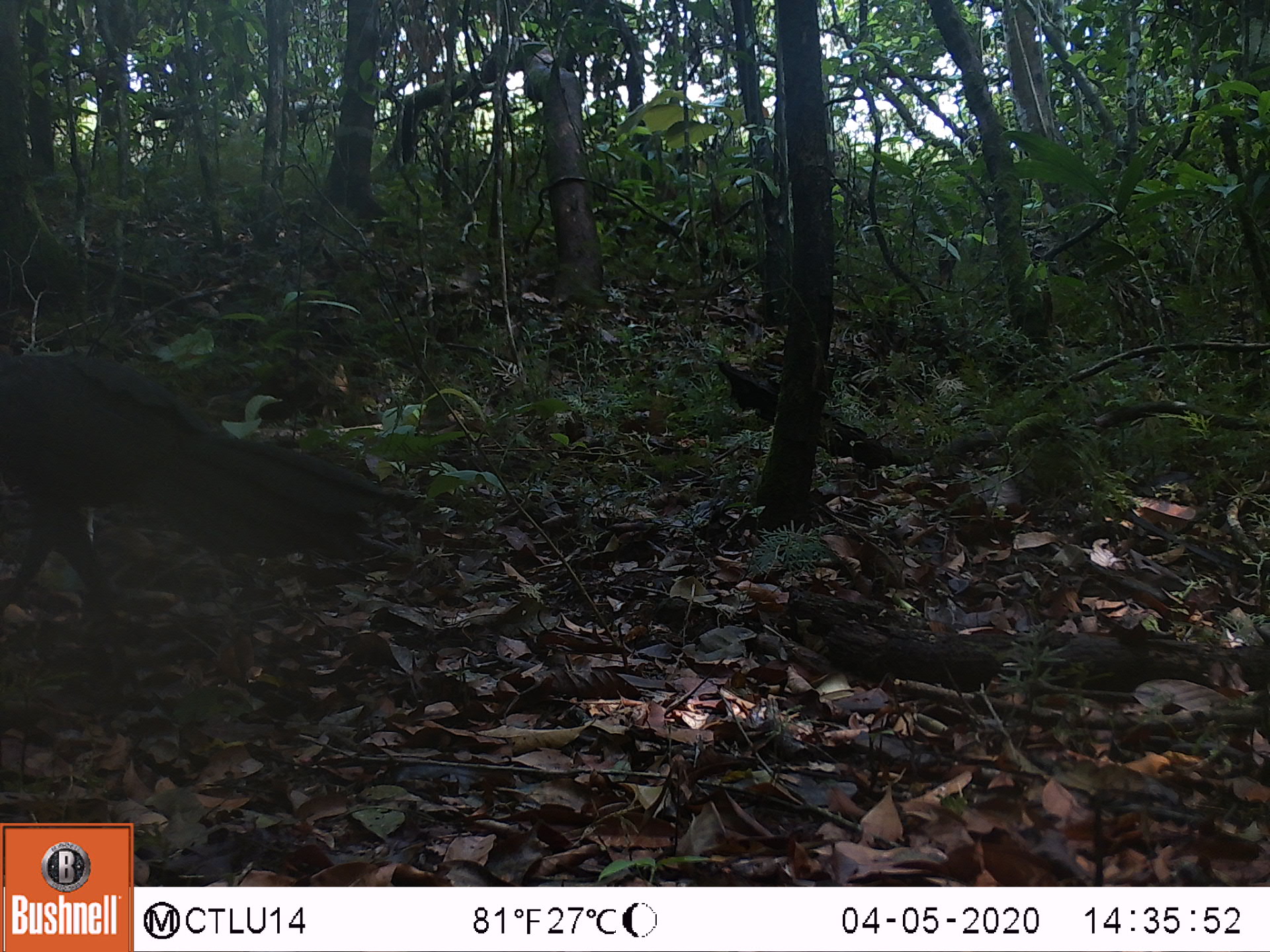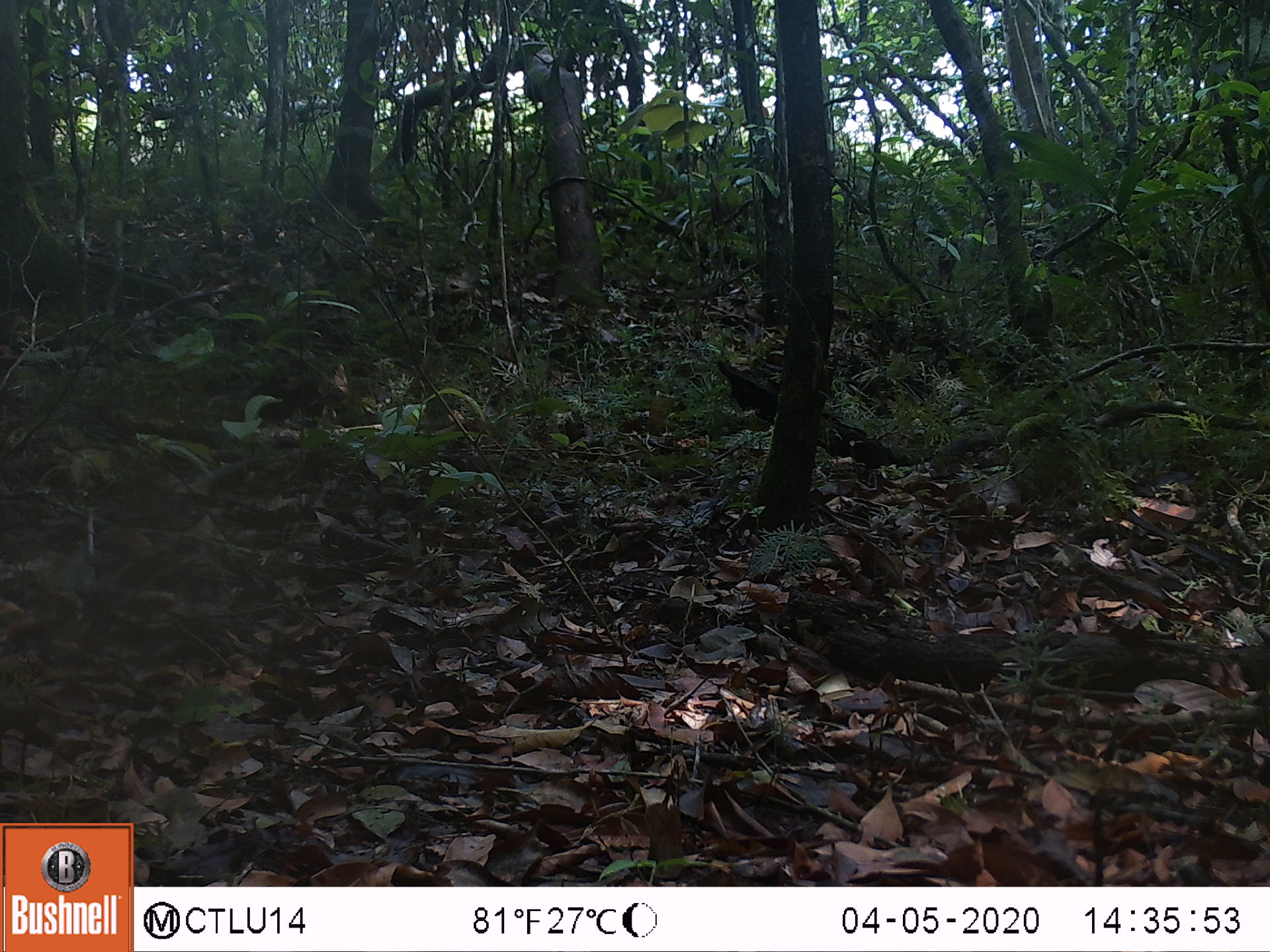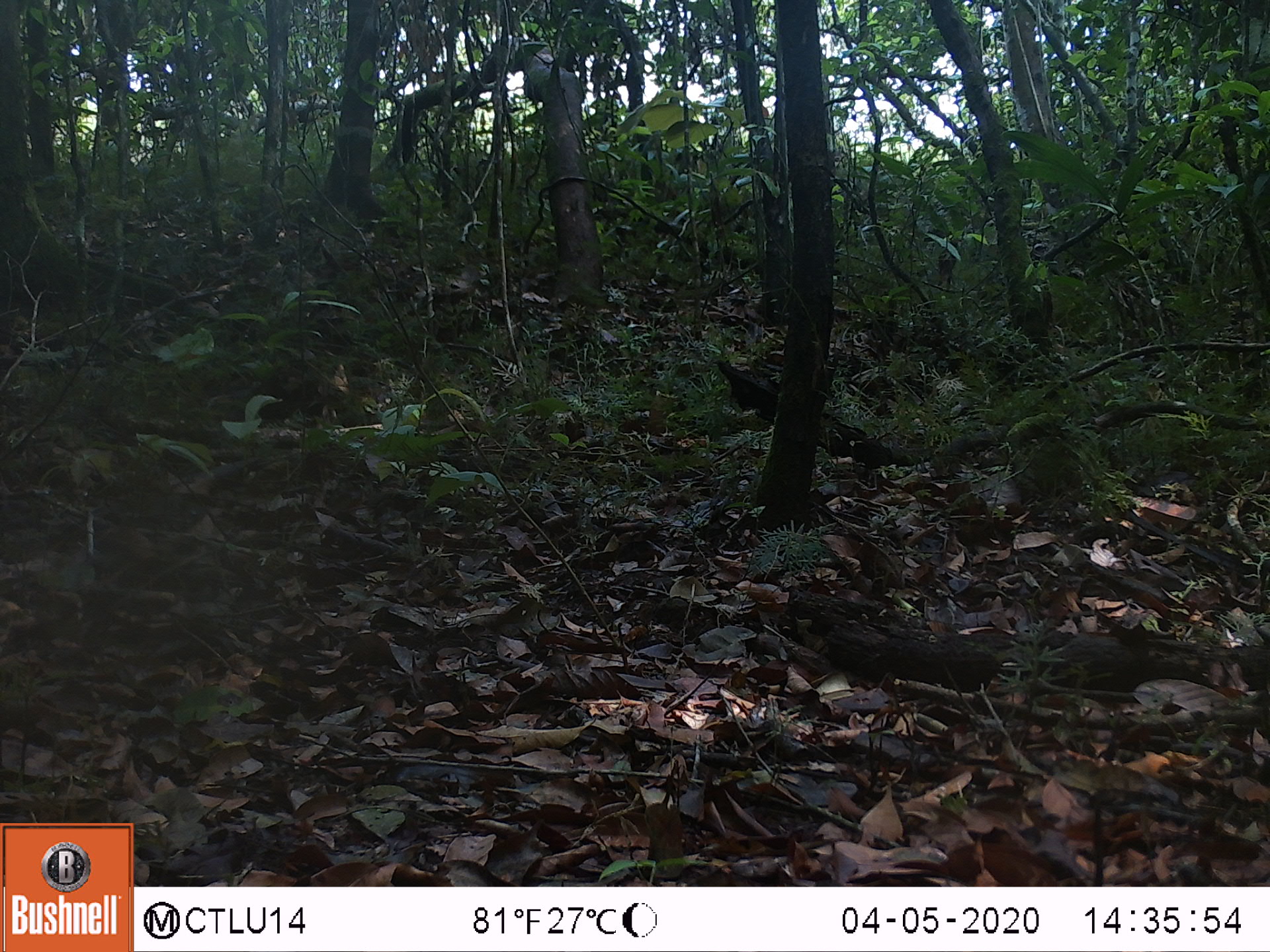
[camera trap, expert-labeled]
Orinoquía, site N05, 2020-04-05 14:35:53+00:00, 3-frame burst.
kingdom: Animalia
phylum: Chordata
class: Aves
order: Galliformes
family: Cracidae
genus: Penelope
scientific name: Penelope jacquacu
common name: spix's guan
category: spixs guan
Spixs guan (spix's guan) (Penelope jacquacu).